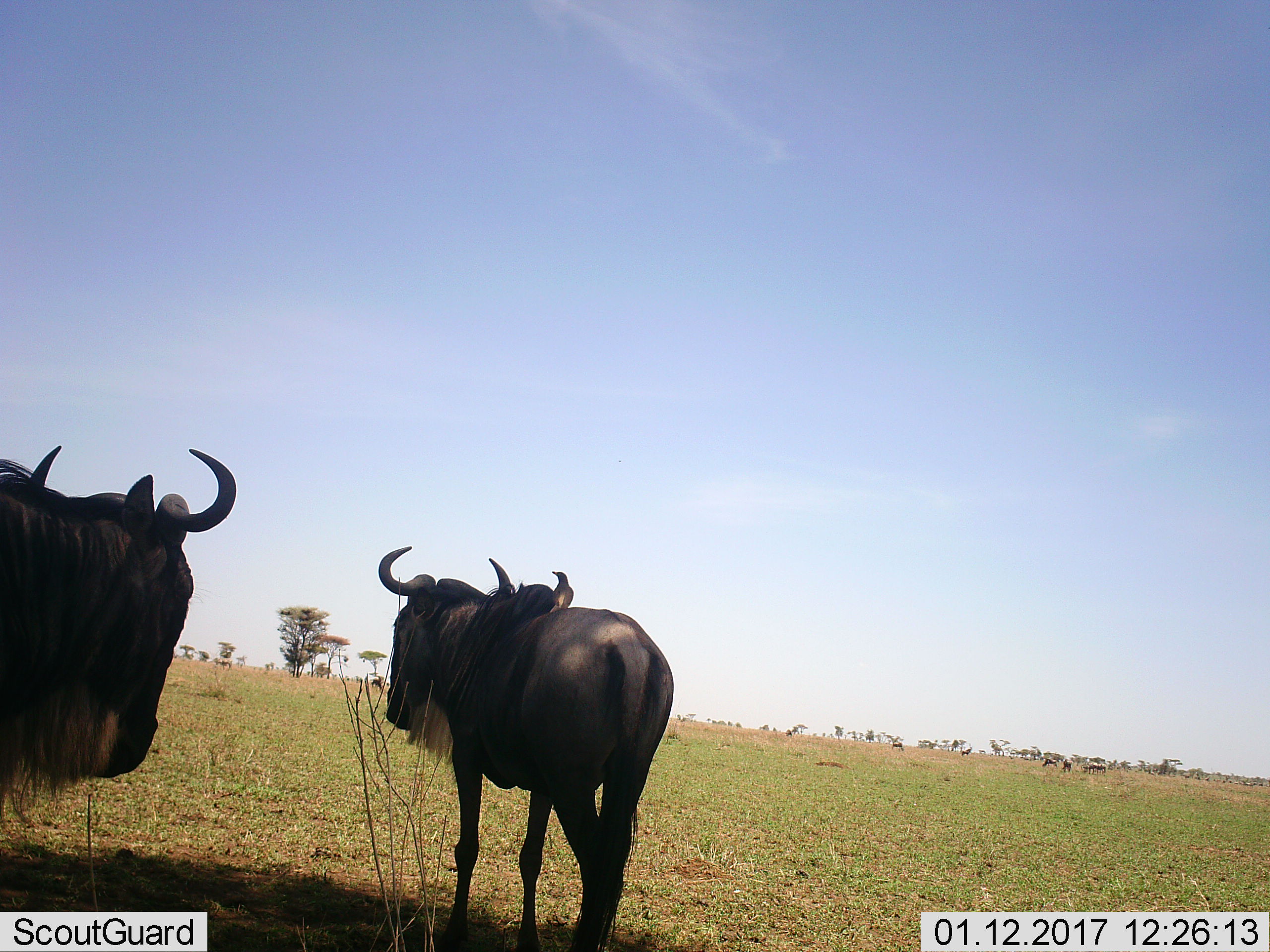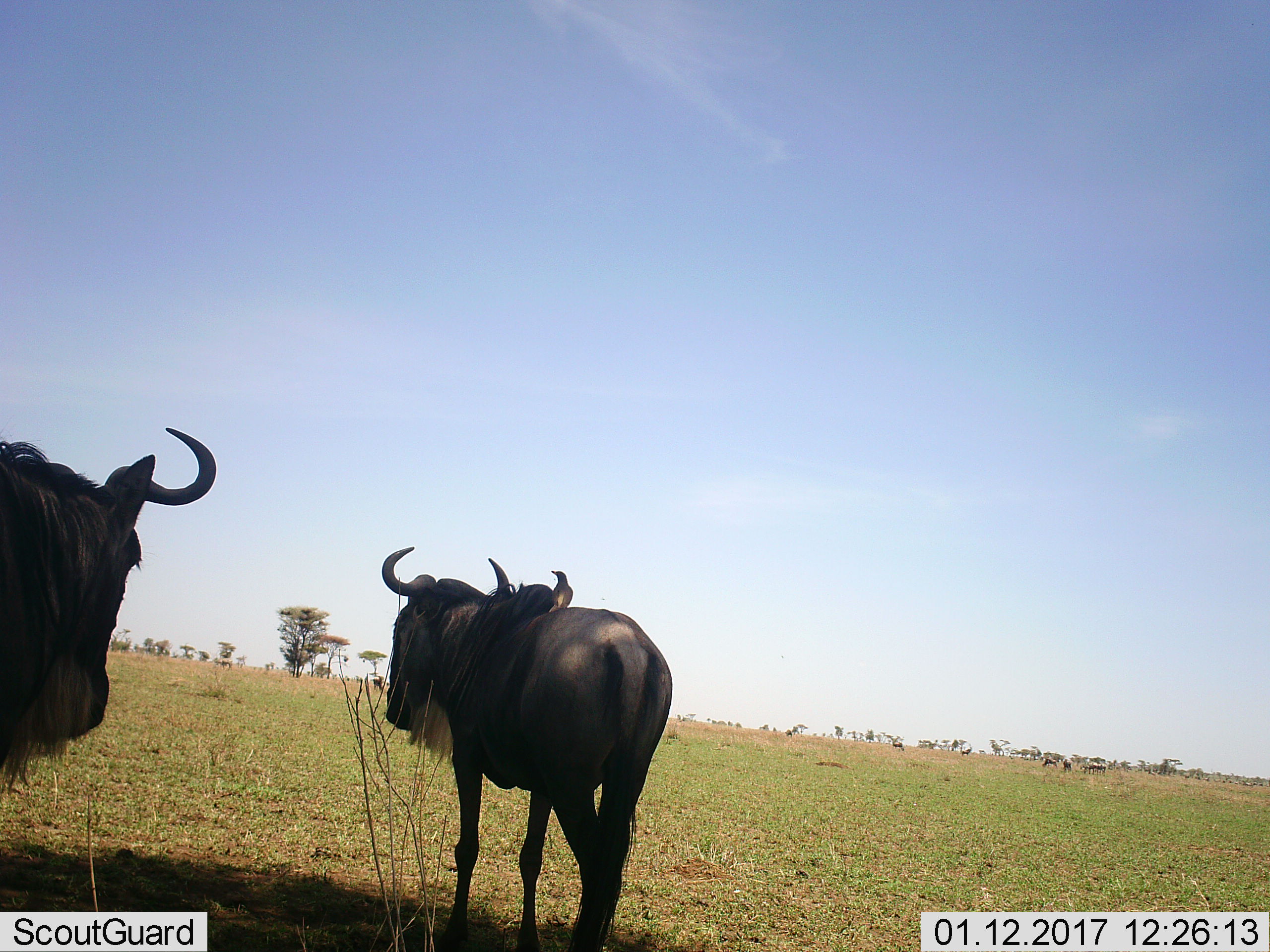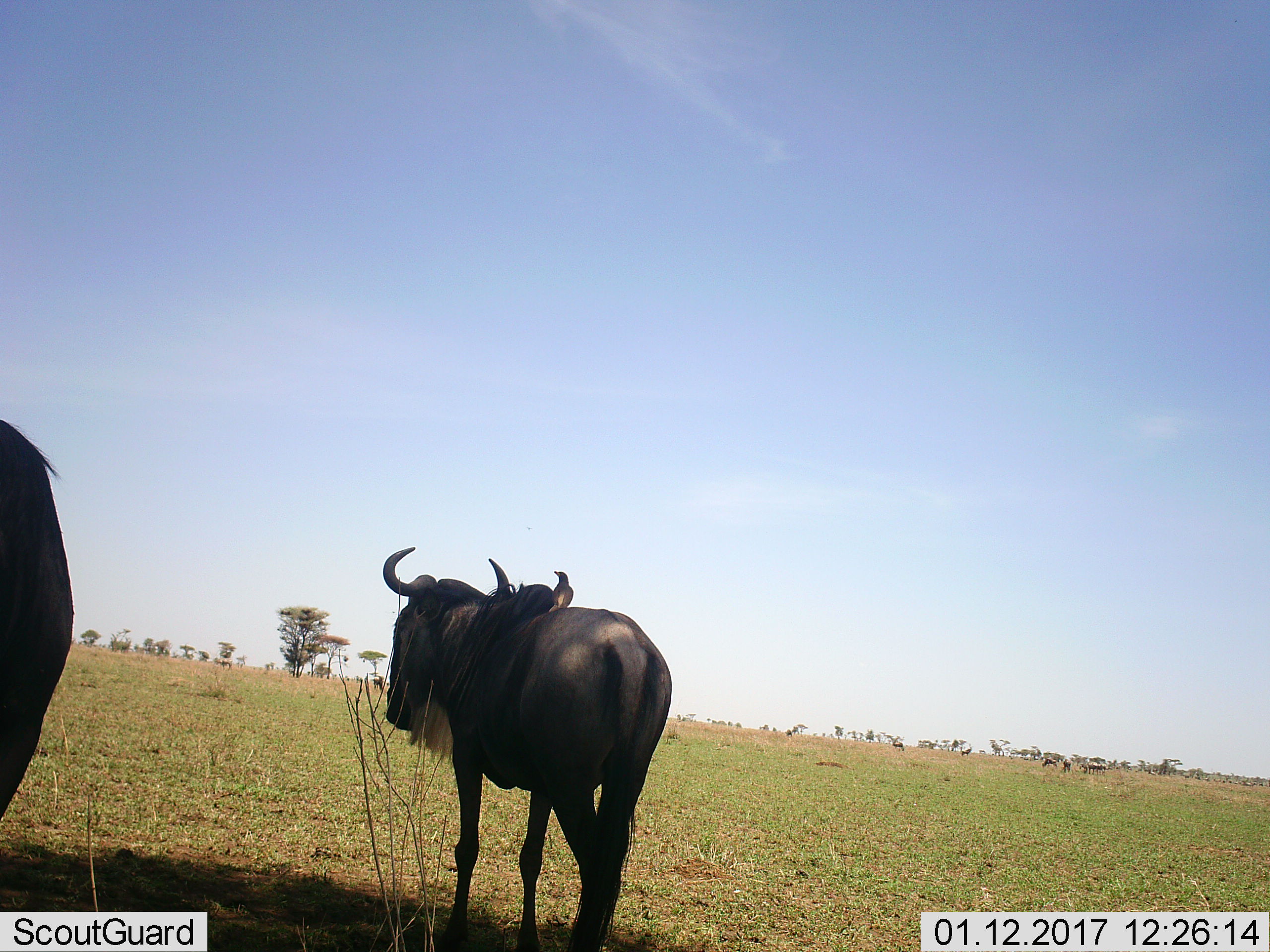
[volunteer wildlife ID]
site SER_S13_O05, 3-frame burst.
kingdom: Animalia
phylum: Chordata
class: Mammalia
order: Artiodactyla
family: Bovidae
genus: Connochaetes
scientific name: Connochaetes taurinus taurinus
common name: blue wildebeest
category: wildebeestblue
Wildebeestblue (blue wildebeest) (Connochaetes taurinus taurinus), count 9. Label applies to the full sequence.